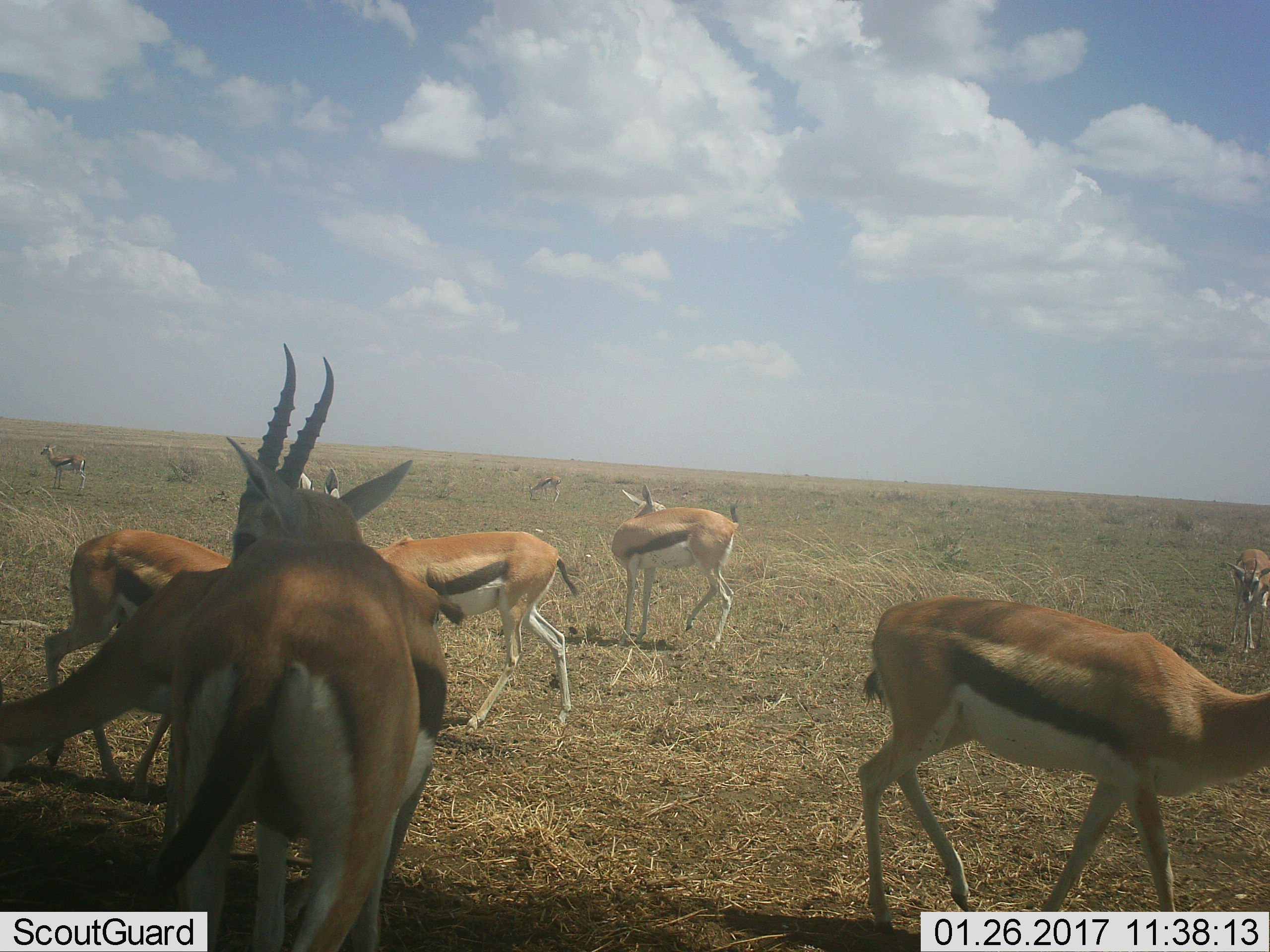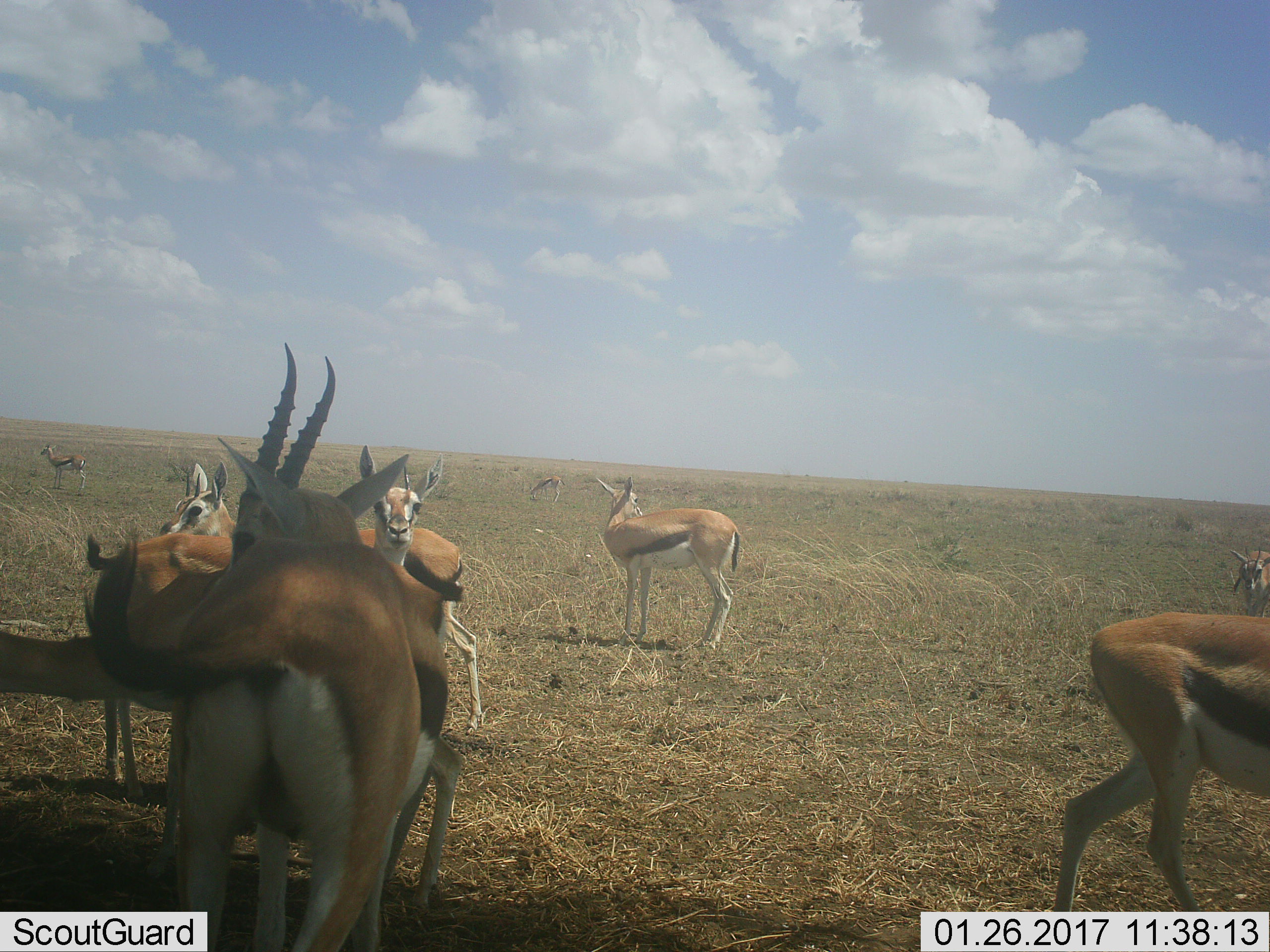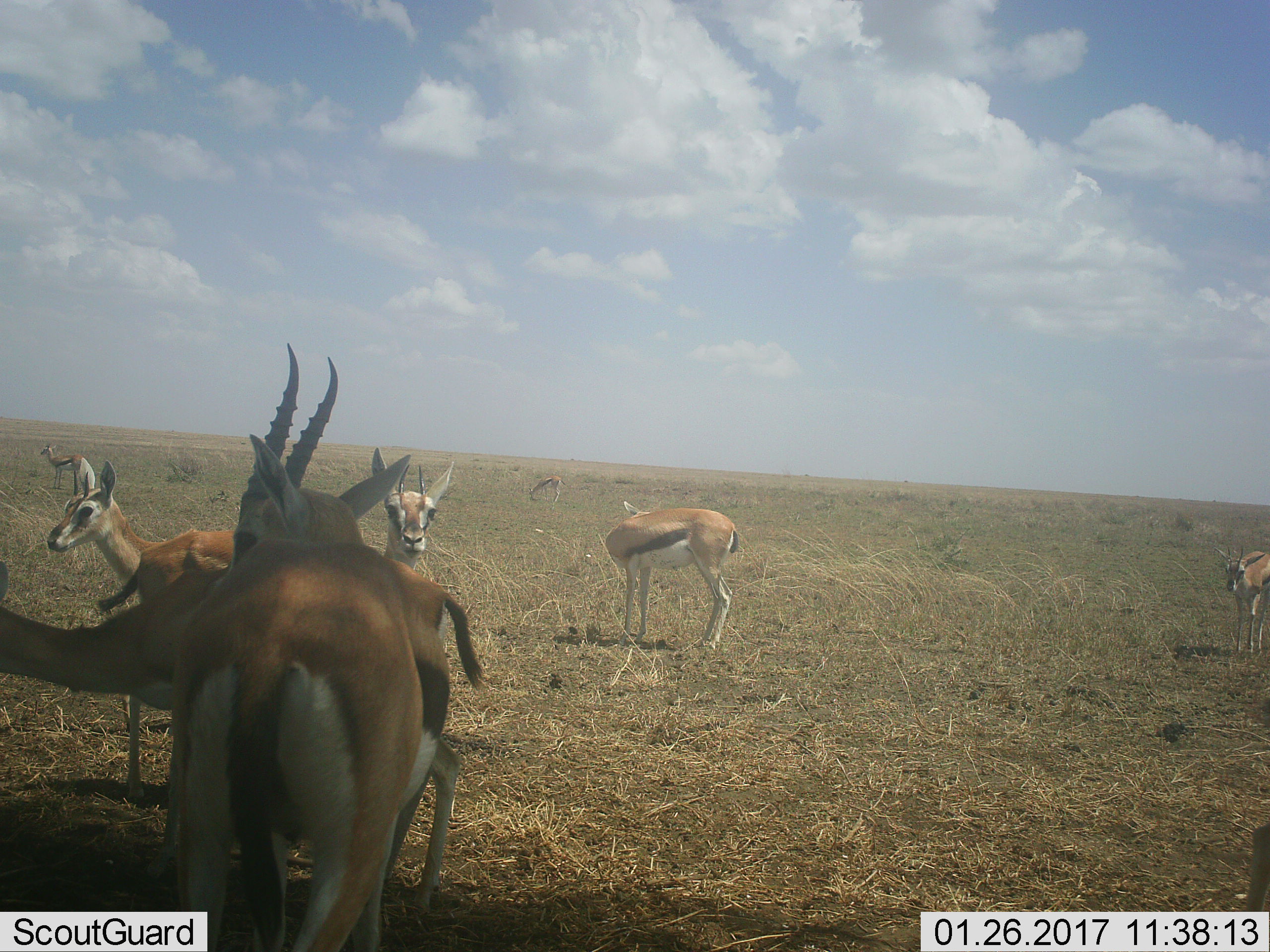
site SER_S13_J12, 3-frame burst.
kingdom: Animalia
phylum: Chordata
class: Mammalia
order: Artiodactyla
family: Bovidae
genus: Eudorcas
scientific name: Eudorcas thomsonii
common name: thomson's gazelle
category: gazellethomsons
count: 9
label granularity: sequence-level